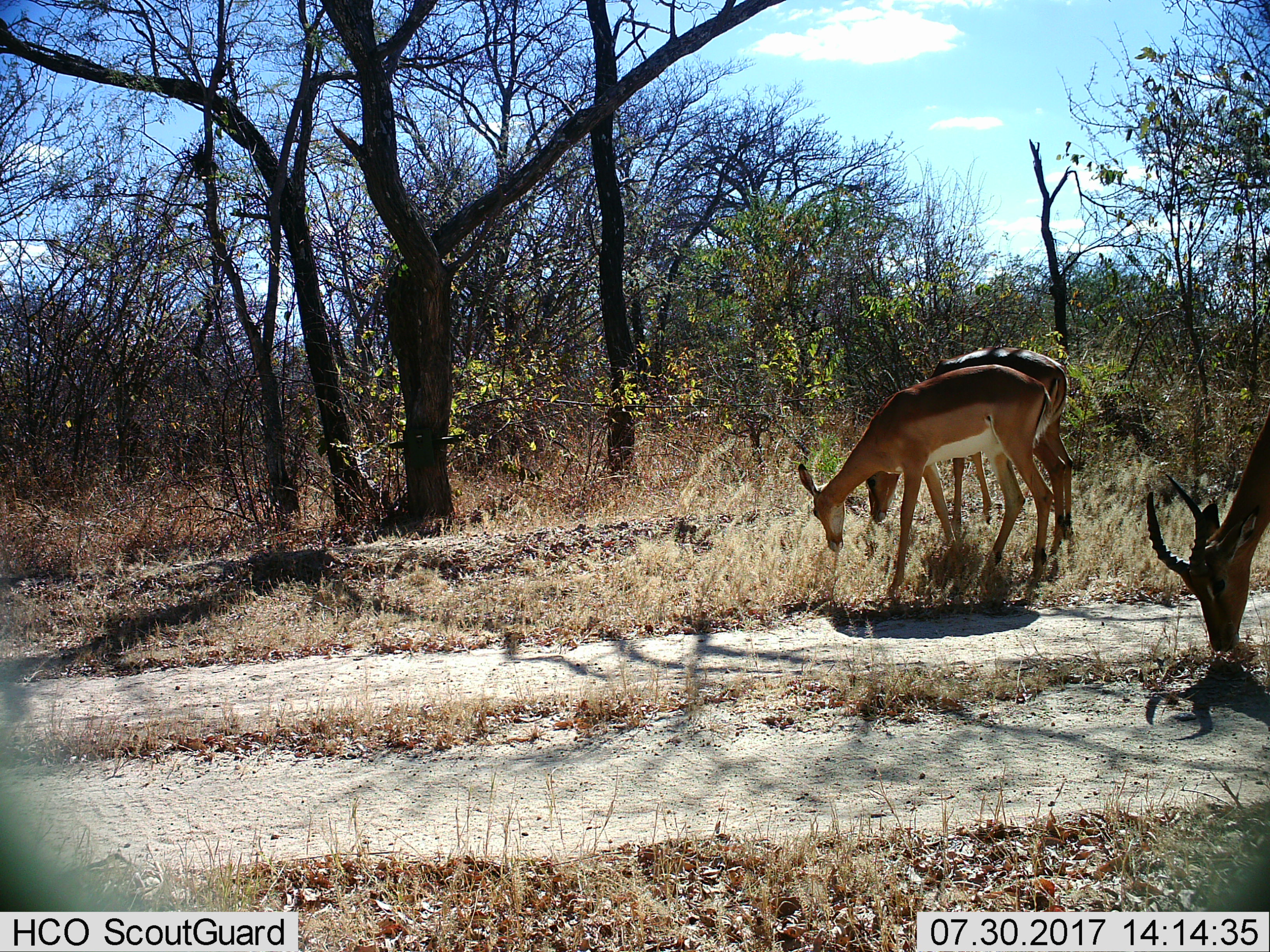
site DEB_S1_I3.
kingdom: Animalia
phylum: Chordata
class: Mammalia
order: Artiodactyla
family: Bovidae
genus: Aepyceros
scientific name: Aepyceros melampus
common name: impala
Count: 3.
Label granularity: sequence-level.